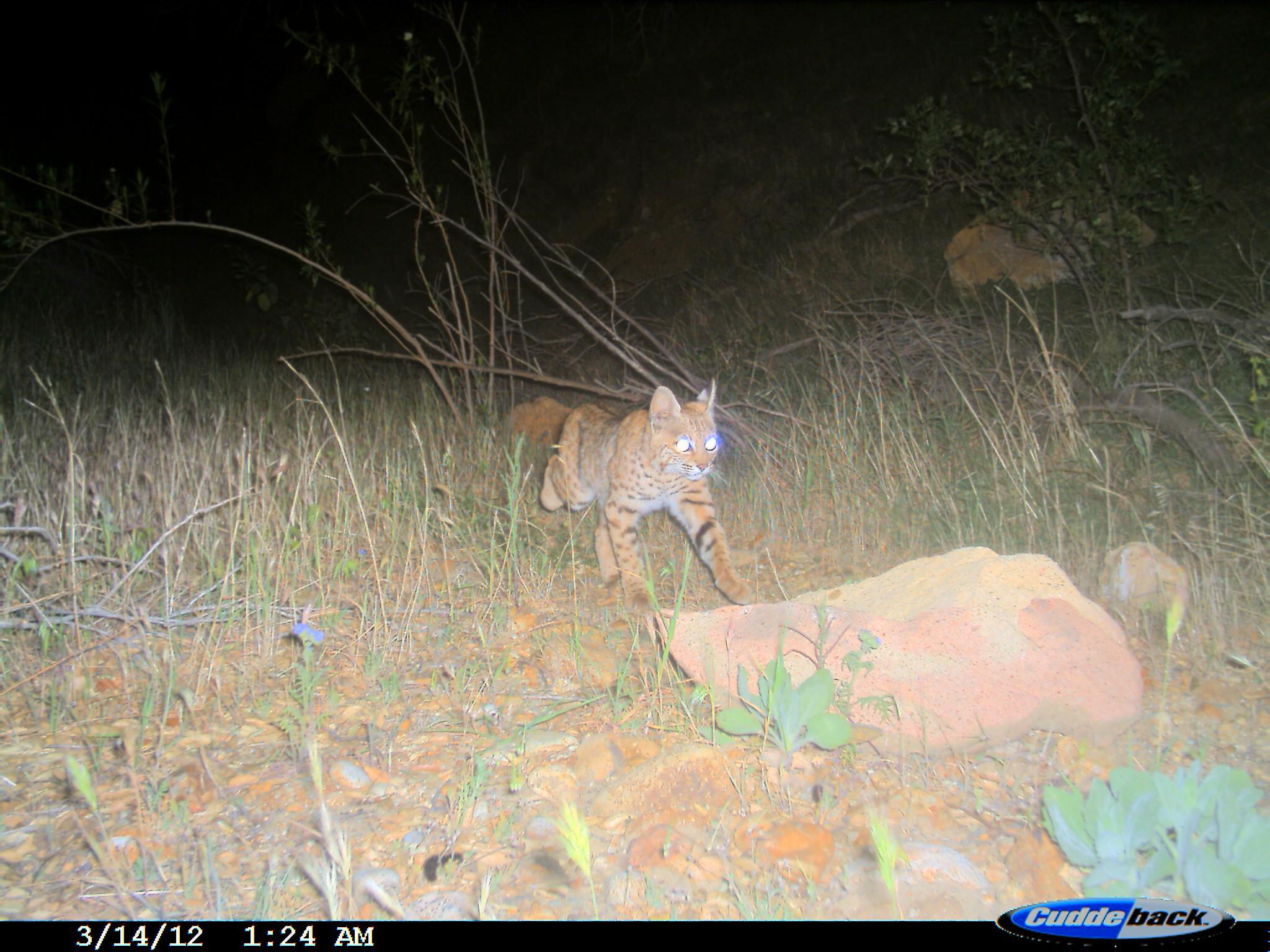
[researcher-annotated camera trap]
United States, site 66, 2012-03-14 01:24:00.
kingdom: Animalia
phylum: Chordata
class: Mammalia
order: Carnivora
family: Felidae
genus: Lynx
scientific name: Lynx rufus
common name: bobcat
Bobcat (Lynx rufus).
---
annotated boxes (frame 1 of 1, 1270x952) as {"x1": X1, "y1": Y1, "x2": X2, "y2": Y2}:
bobcat: {"x1": 500, "y1": 378, "x2": 763, "y2": 609}